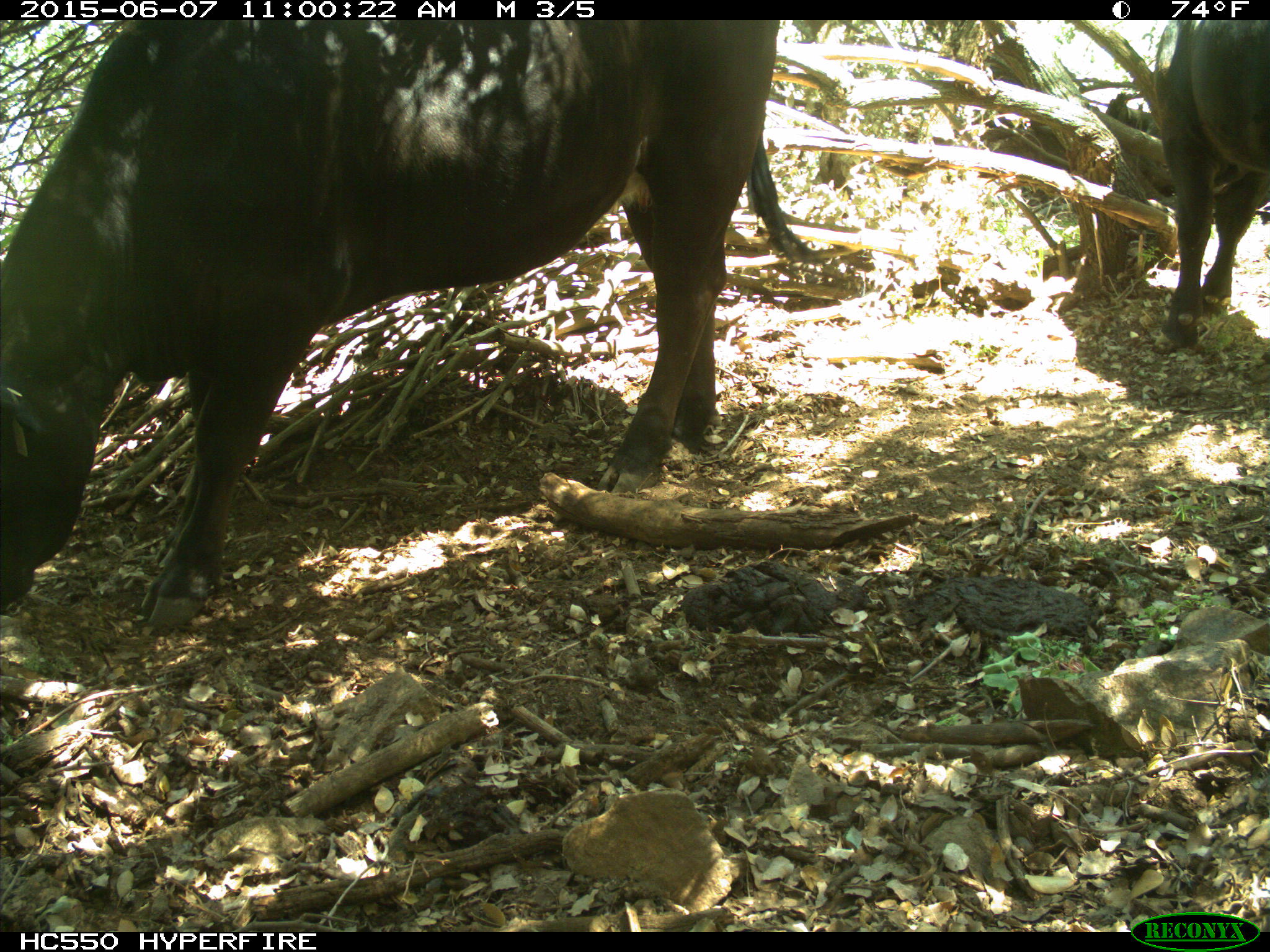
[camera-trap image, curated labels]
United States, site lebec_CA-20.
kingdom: Animalia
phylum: Chordata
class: Mammalia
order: Artiodactyla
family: Bovidae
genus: Bos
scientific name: Bos taurus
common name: domestic cow